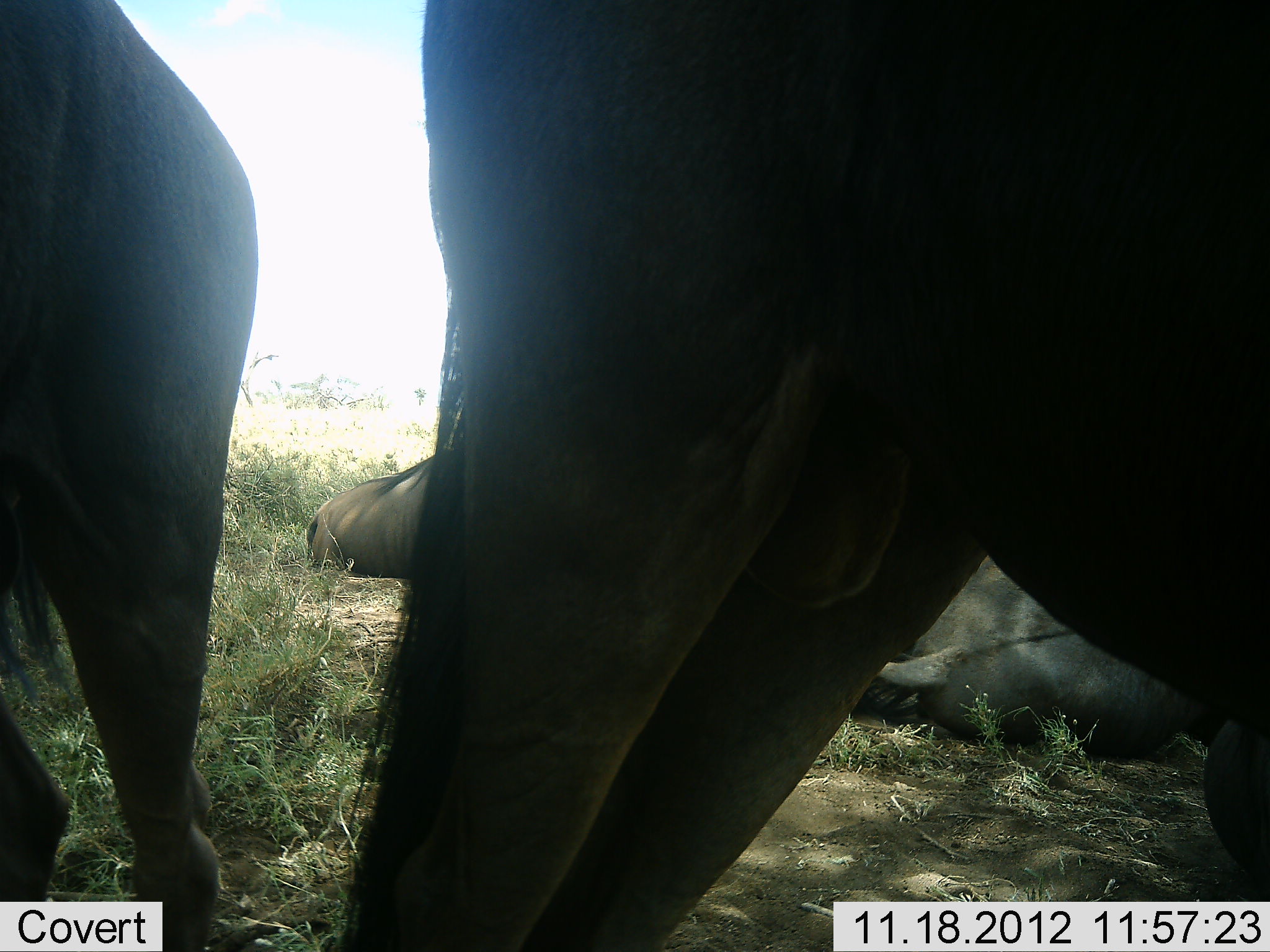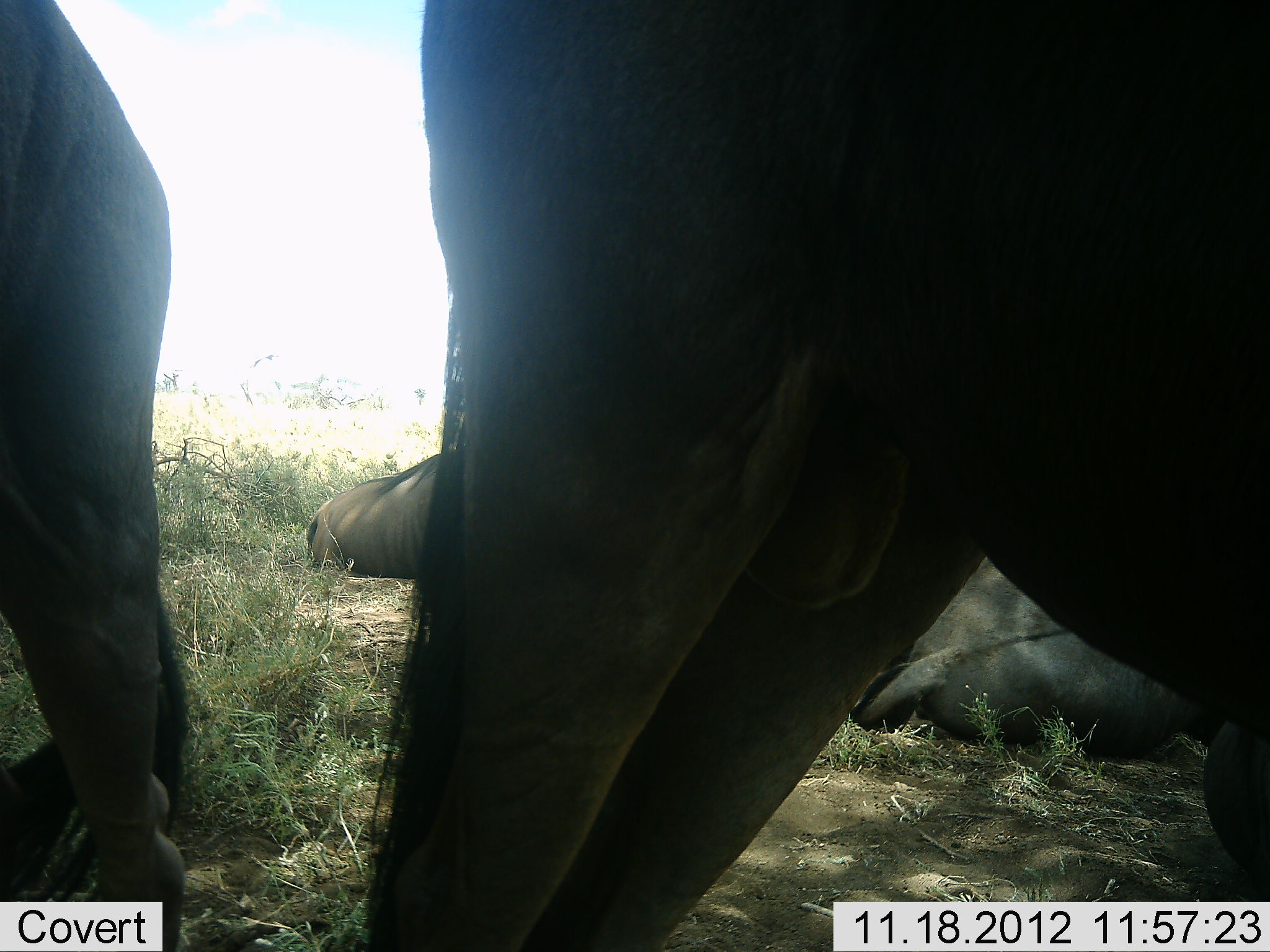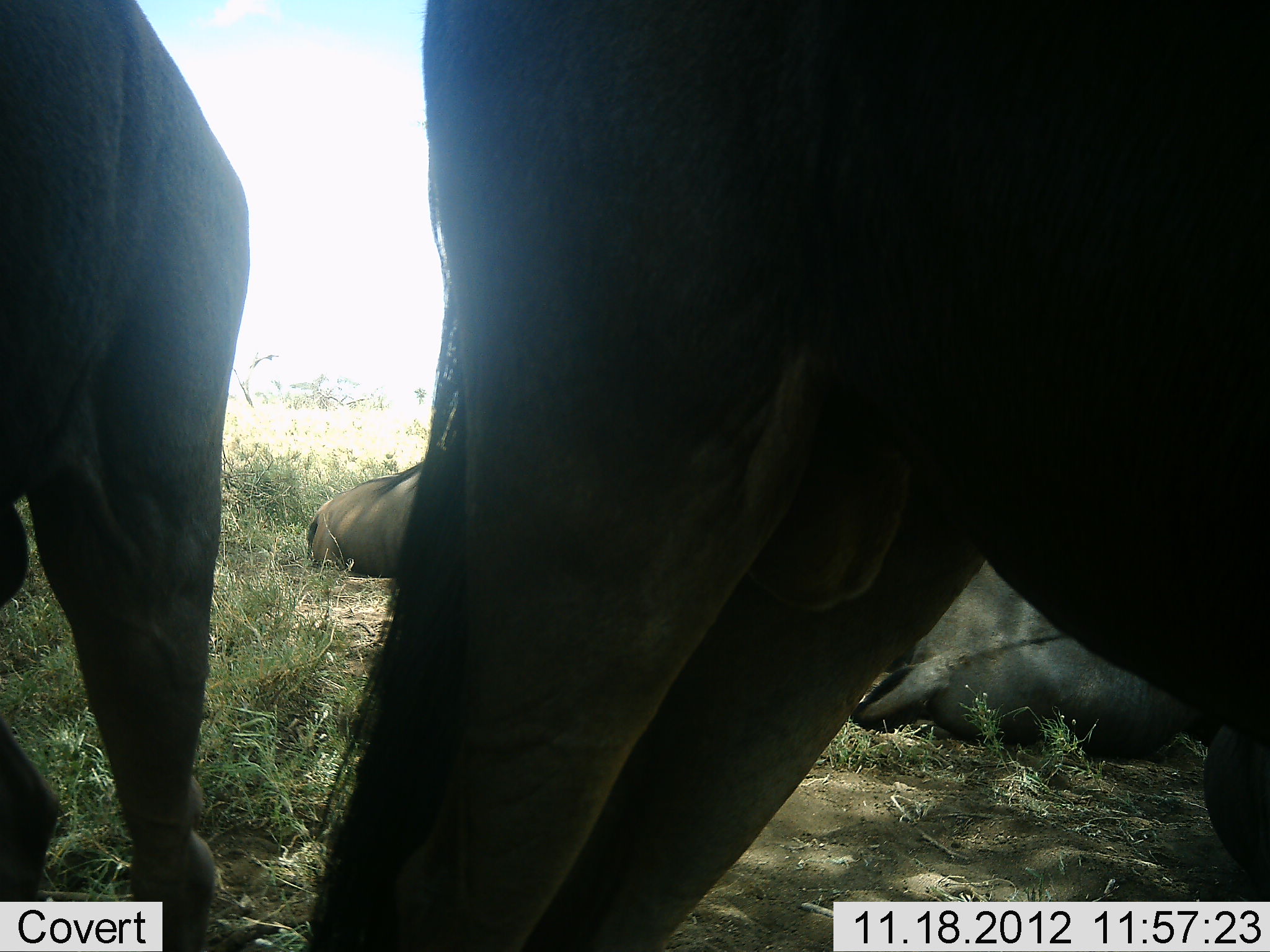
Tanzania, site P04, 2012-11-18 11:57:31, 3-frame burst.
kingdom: Animalia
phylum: Chordata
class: Mammalia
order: Artiodactyla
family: Bovidae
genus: Connochaetes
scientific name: Connochaetes taurinus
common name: blue wildebeest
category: wildebeest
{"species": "wildebeest (blue wildebeest) (Connochaetes taurinus)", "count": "4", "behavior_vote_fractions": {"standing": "100%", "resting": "100%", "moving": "0%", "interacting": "0%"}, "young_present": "0%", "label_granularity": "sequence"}